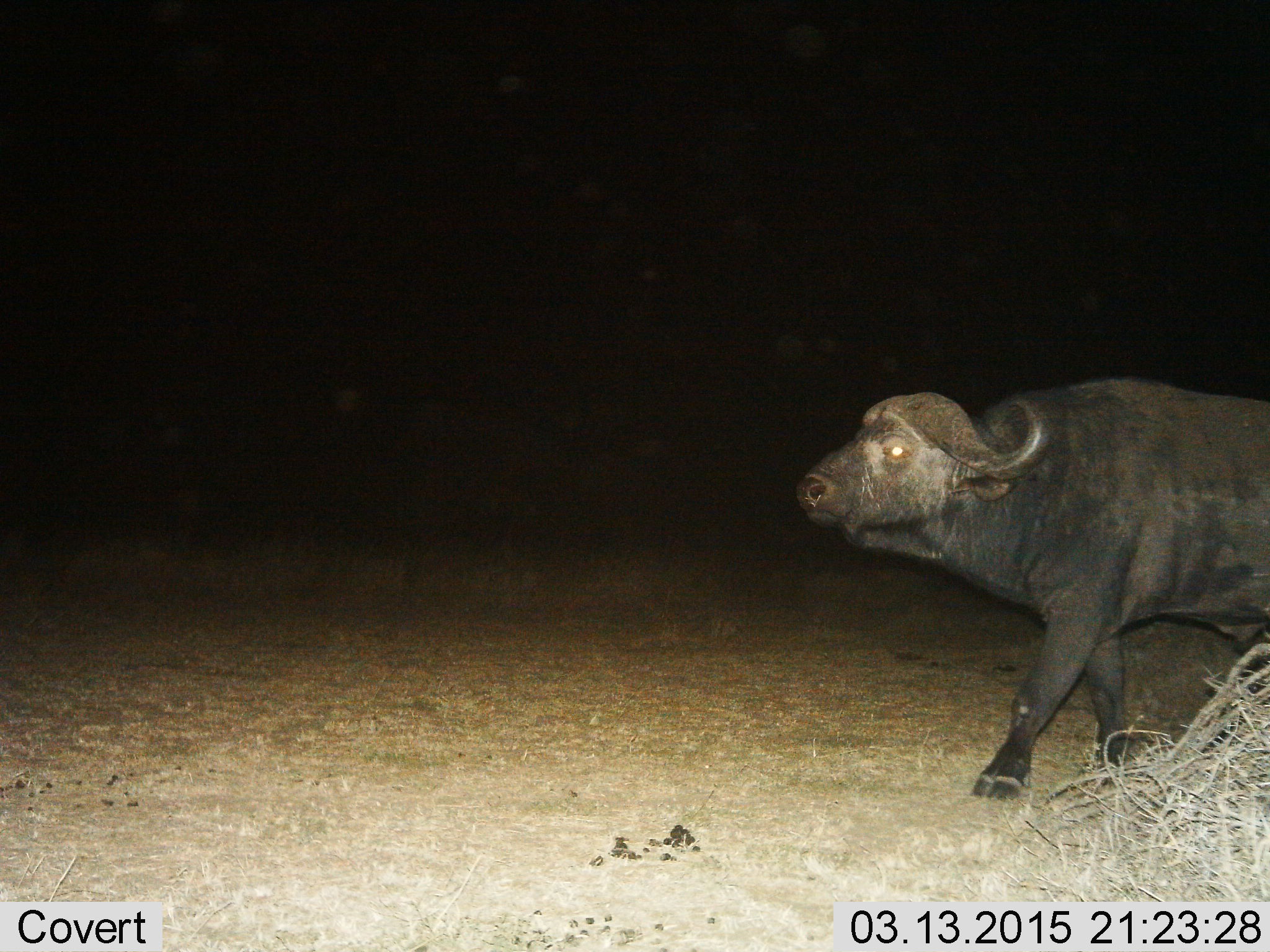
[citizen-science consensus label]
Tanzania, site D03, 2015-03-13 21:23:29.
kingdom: Animalia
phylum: Chordata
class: Mammalia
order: Artiodactyla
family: Bovidae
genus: Syncerus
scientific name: Syncerus caffer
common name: cape buffalo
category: buffalo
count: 1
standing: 0%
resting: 0%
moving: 100%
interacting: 0%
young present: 0%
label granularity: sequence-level